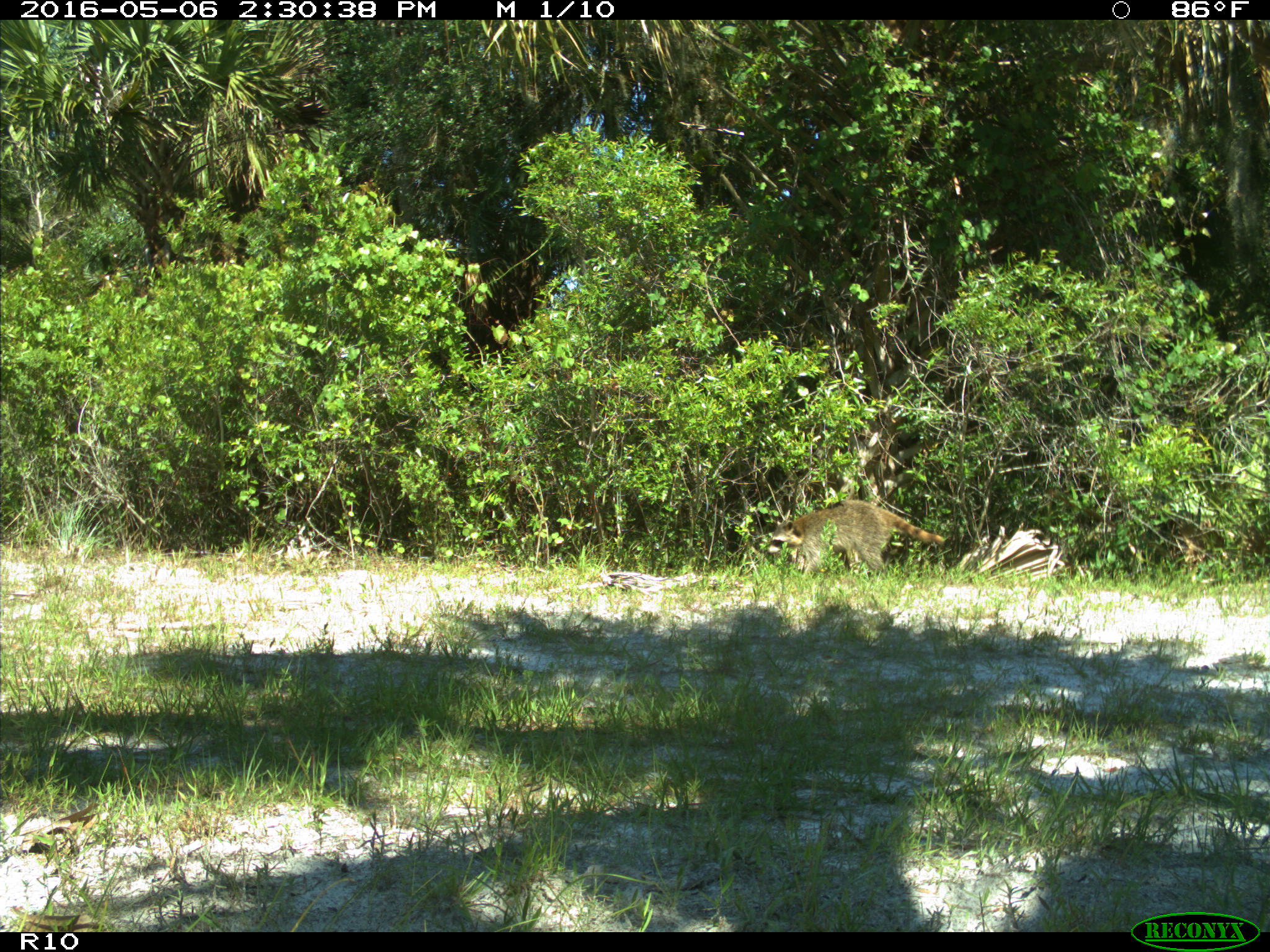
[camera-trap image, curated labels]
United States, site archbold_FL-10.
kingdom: Animalia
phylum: Chordata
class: Mammalia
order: Carnivora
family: Procyonidae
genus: Procyon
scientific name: Procyon lotor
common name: common raccoon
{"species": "Procyon lotor (common raccoon)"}